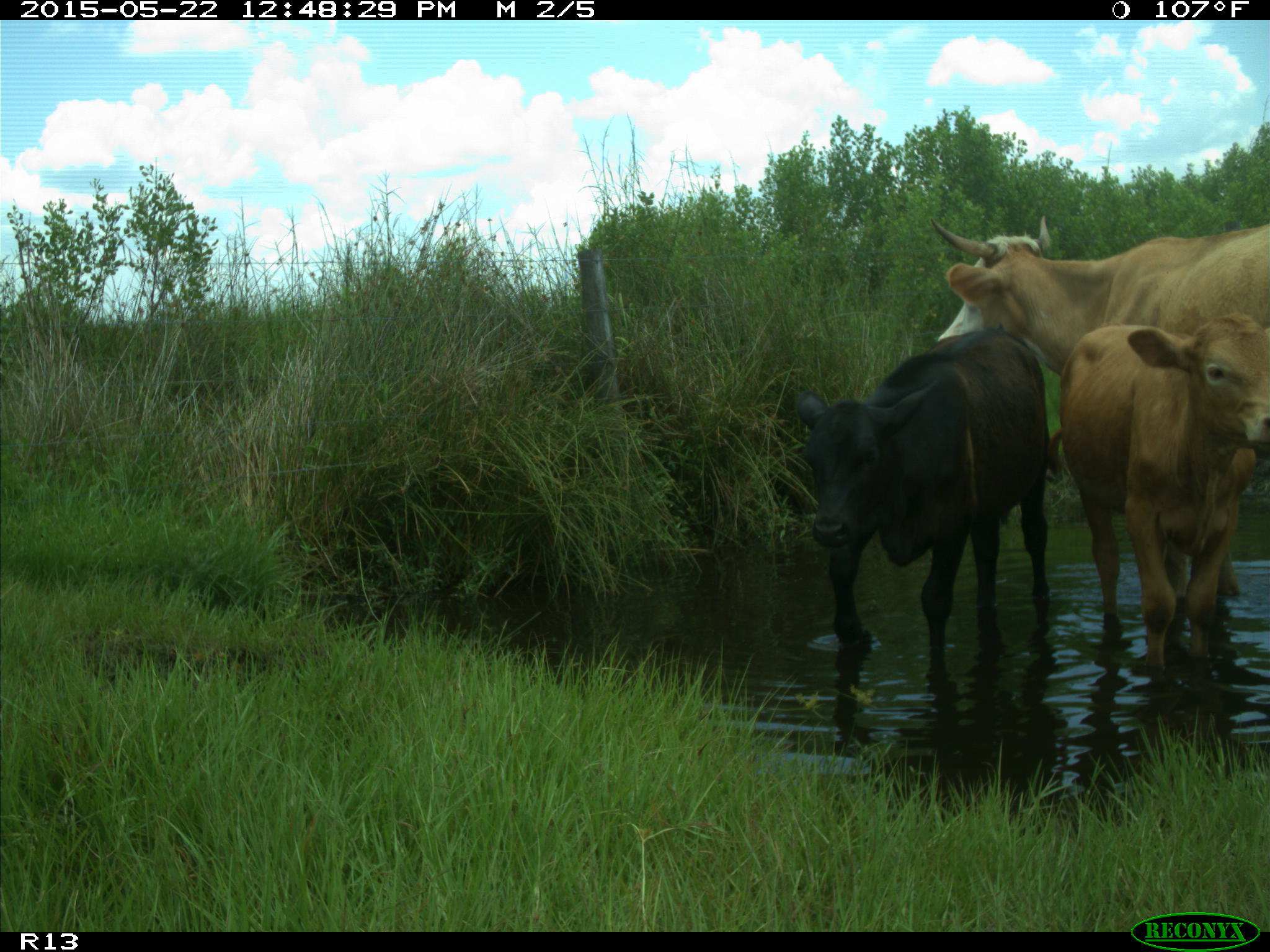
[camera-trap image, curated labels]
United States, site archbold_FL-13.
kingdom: Animalia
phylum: Chordata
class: Mammalia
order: Artiodactyla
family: Bovidae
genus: Bos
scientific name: Bos taurus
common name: domestic cow